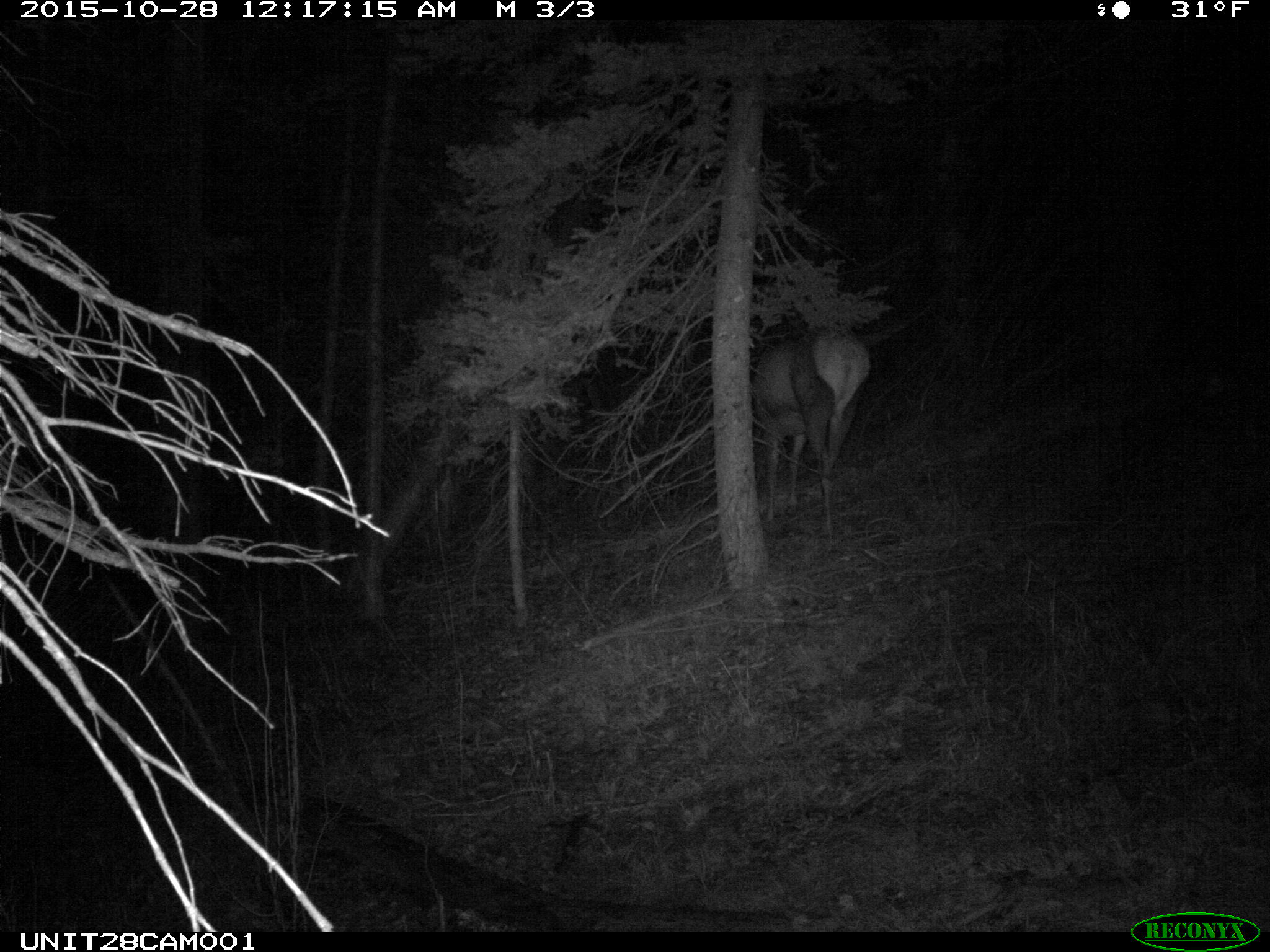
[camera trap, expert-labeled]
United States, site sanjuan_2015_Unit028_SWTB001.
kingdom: Animalia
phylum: Chordata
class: Mammalia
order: Artiodactyla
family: Cervidae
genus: Cervus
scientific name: Cervus elaphus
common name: red deer